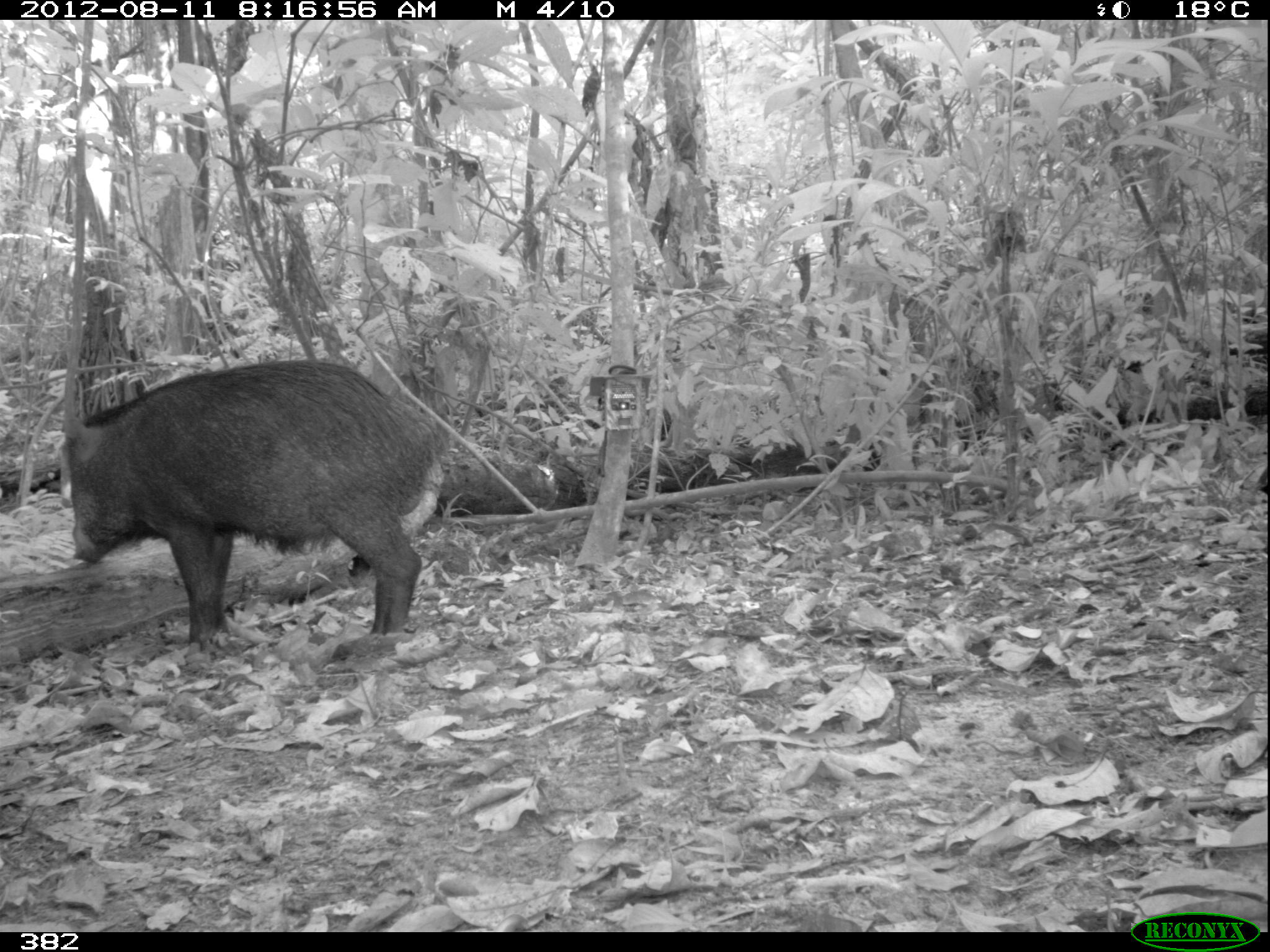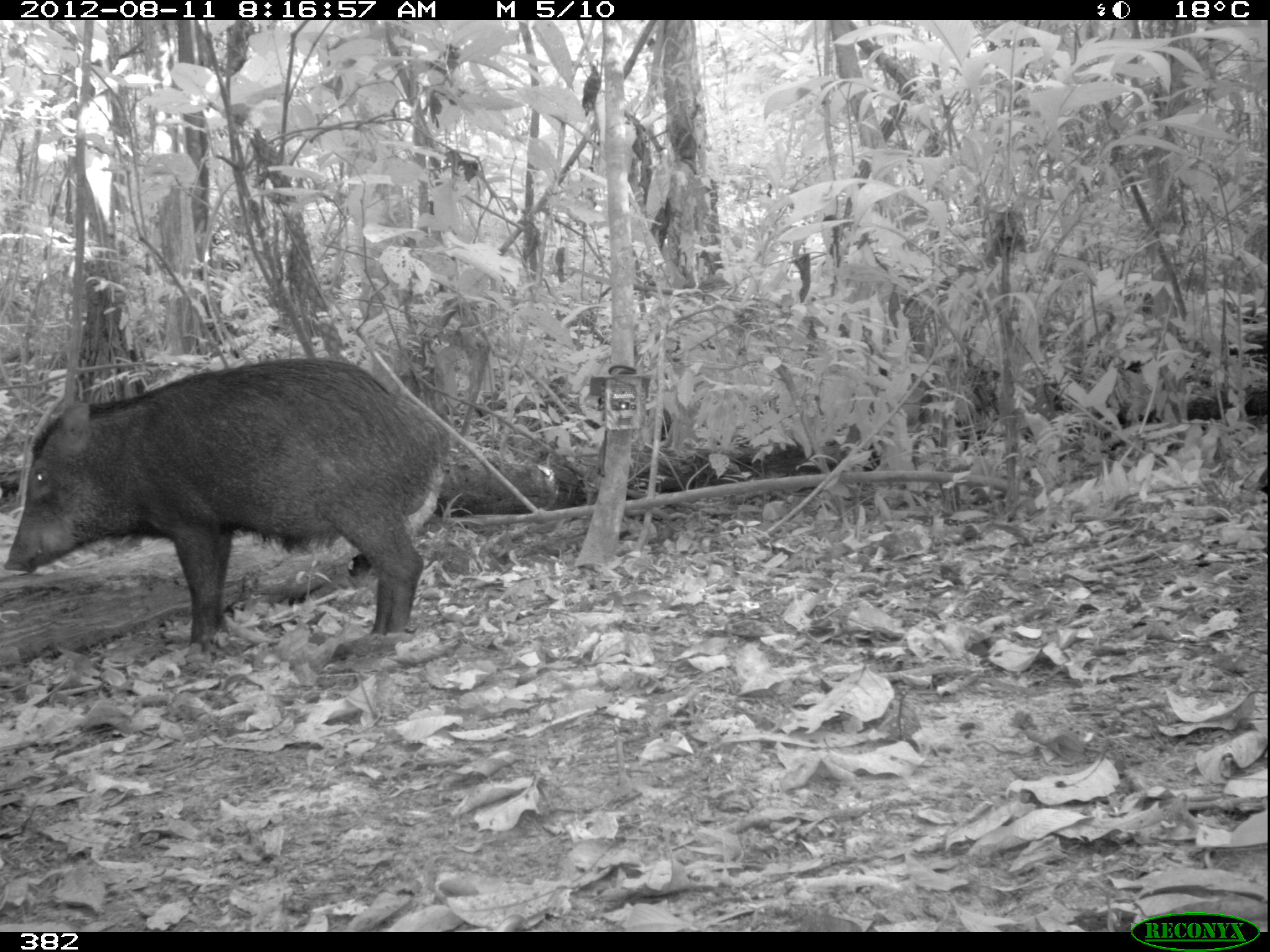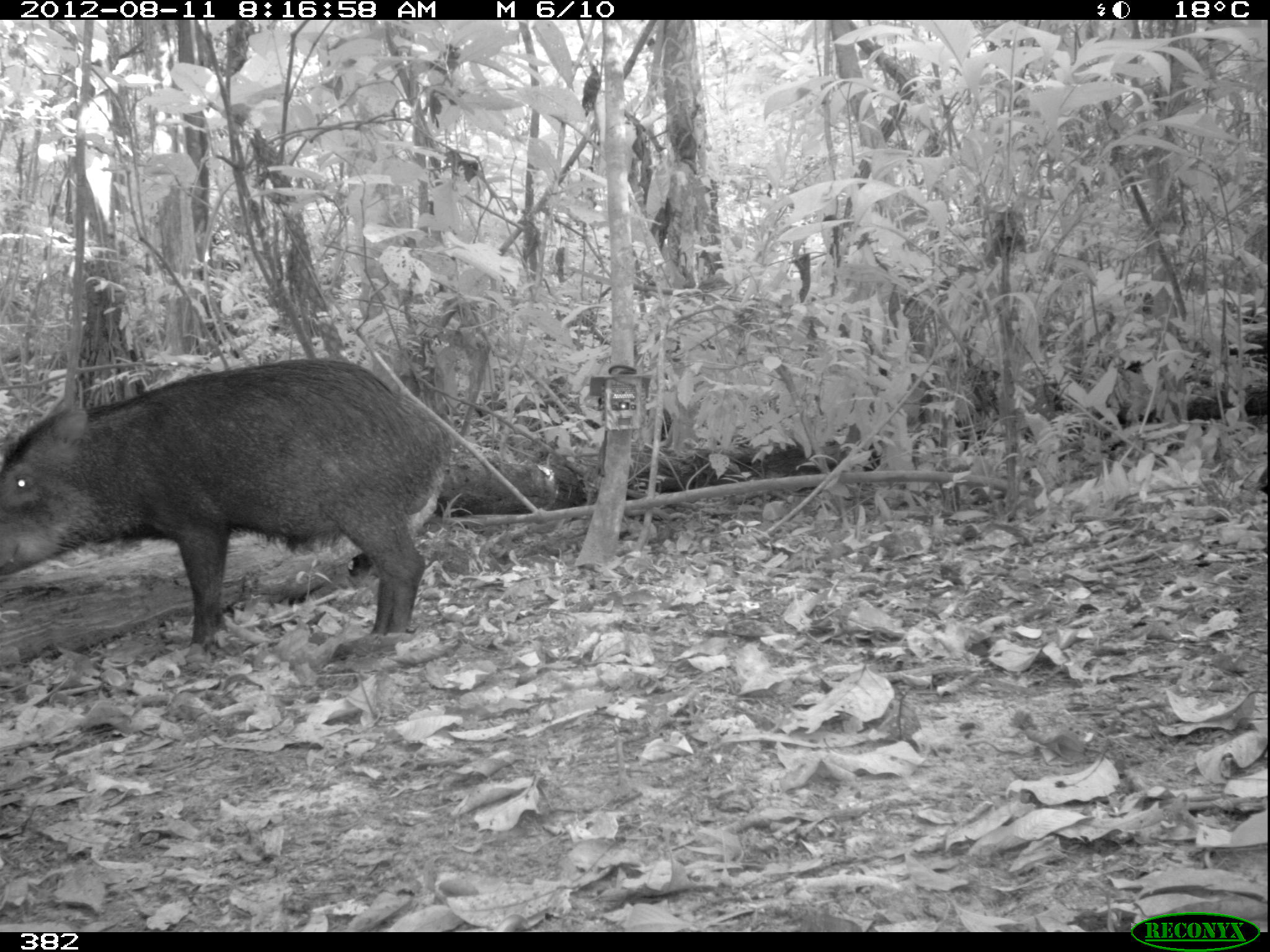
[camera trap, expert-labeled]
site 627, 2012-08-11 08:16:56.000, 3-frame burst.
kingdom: Animalia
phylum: Chordata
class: Mammalia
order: Artiodactyla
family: Tayassuidae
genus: Tayassu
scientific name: Tayassu pecari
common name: white-lipped peccary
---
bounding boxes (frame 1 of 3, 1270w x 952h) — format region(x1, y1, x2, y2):
tayassu pecari: region(59, 358, 446, 652)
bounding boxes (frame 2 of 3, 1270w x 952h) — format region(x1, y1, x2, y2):
tayassu pecari: region(3, 356, 449, 648)